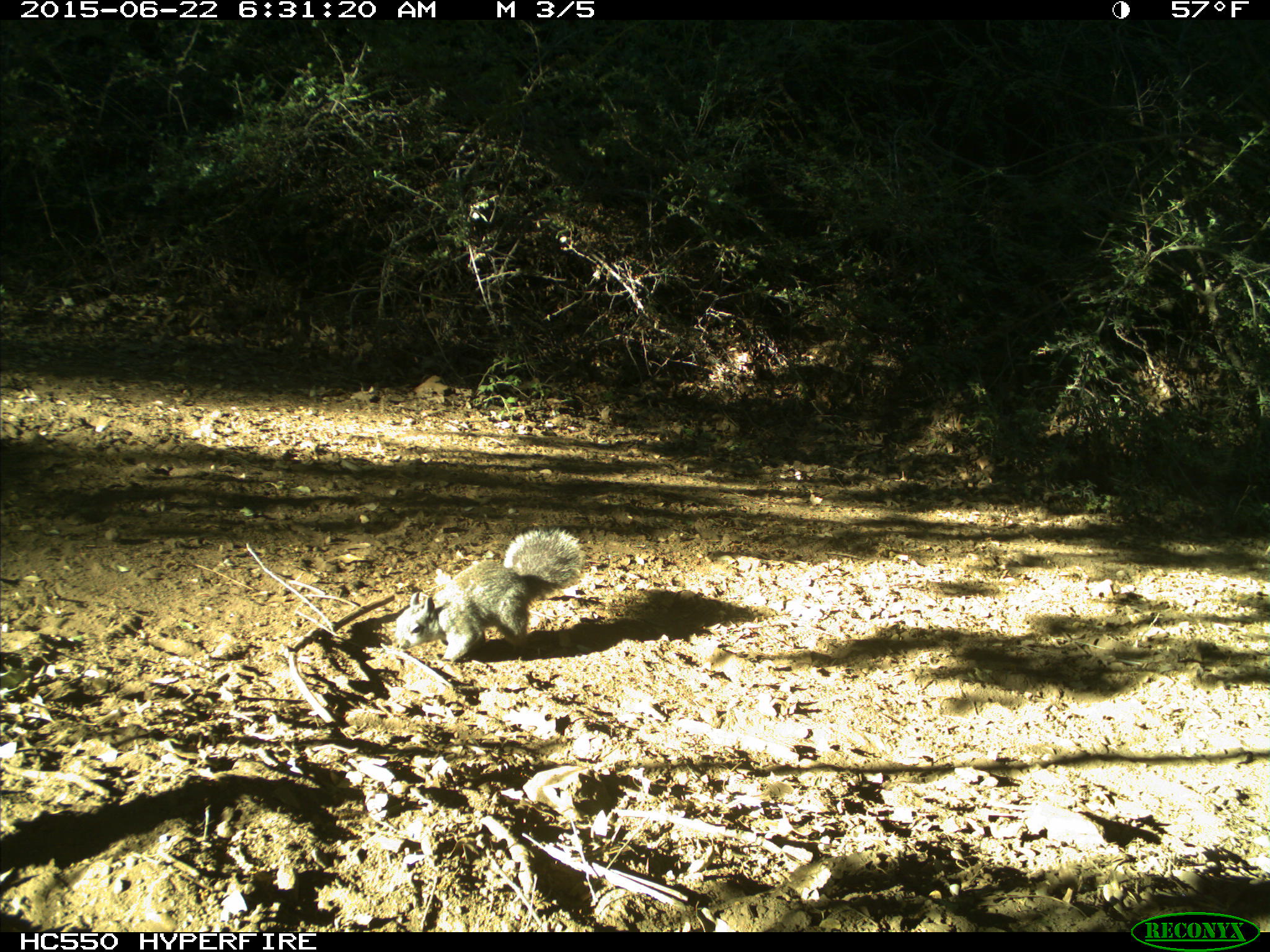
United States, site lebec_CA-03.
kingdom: Animalia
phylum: Chordata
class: Mammalia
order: Rodentia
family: Sciuridae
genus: Sciurus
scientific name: Sciurus carolinensis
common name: eastern gray squirrel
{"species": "Sciurus carolinensis (eastern gray squirrel)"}